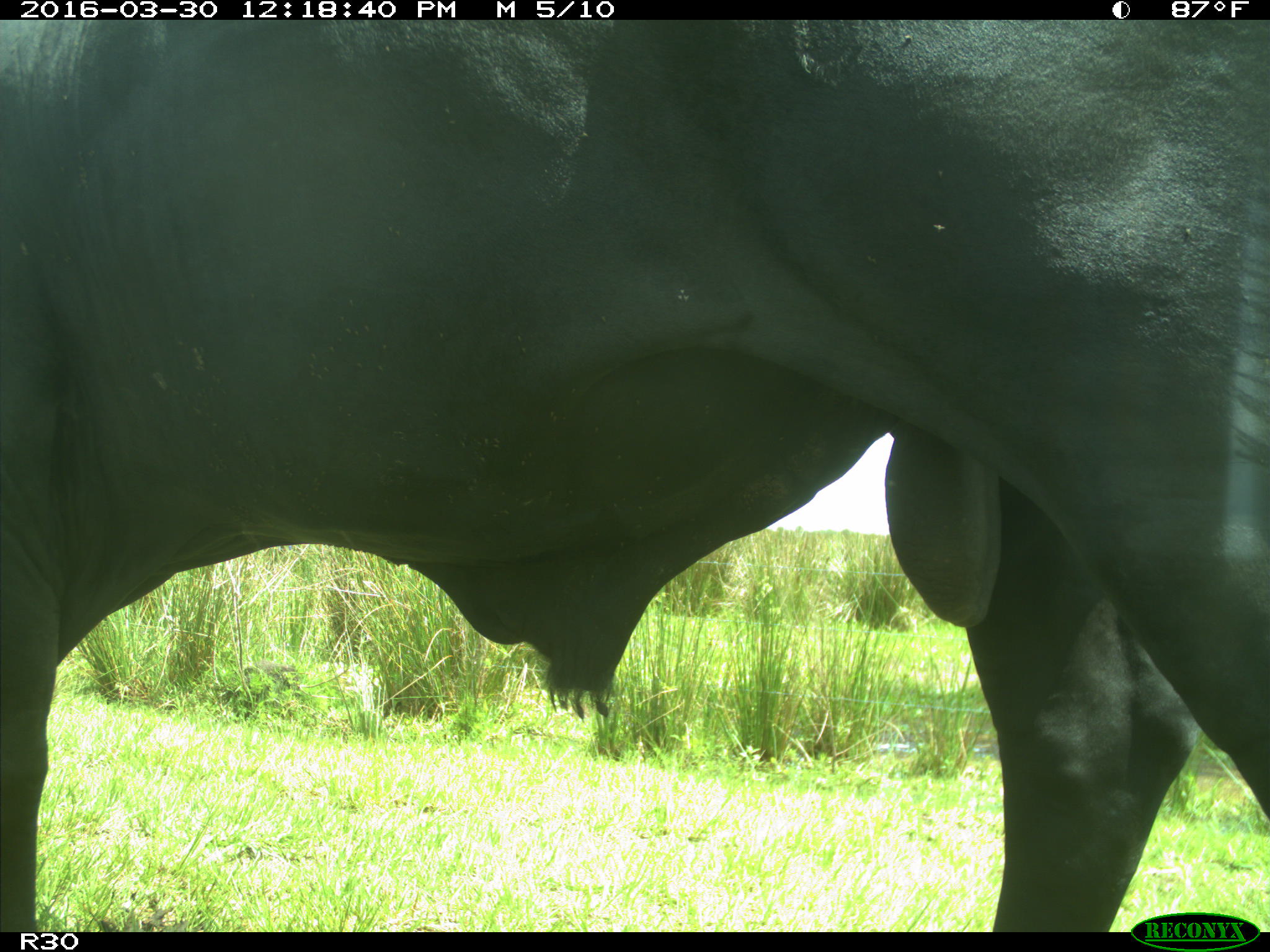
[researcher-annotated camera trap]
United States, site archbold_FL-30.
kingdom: Animalia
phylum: Chordata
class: Mammalia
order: Artiodactyla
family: Bovidae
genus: Bos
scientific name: Bos taurus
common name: domestic cow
Bos taurus (domestic cow).